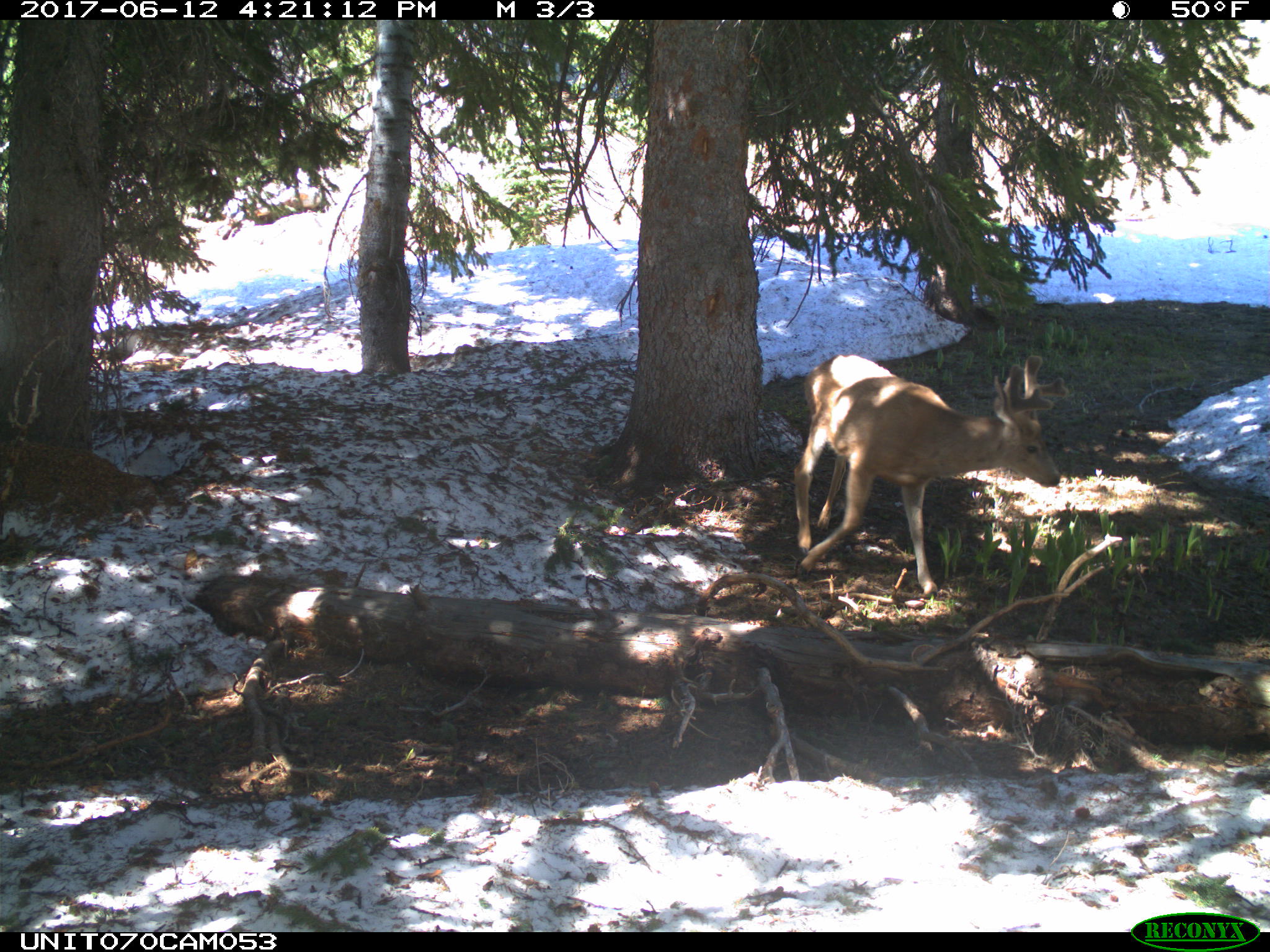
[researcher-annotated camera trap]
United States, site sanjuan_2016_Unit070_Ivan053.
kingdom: Animalia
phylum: Chordata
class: Mammalia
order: Artiodactyla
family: Cervidae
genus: Odocoileus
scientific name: Odocoileus hemionus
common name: mule deer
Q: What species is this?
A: Odocoileus hemionus (mule deer).